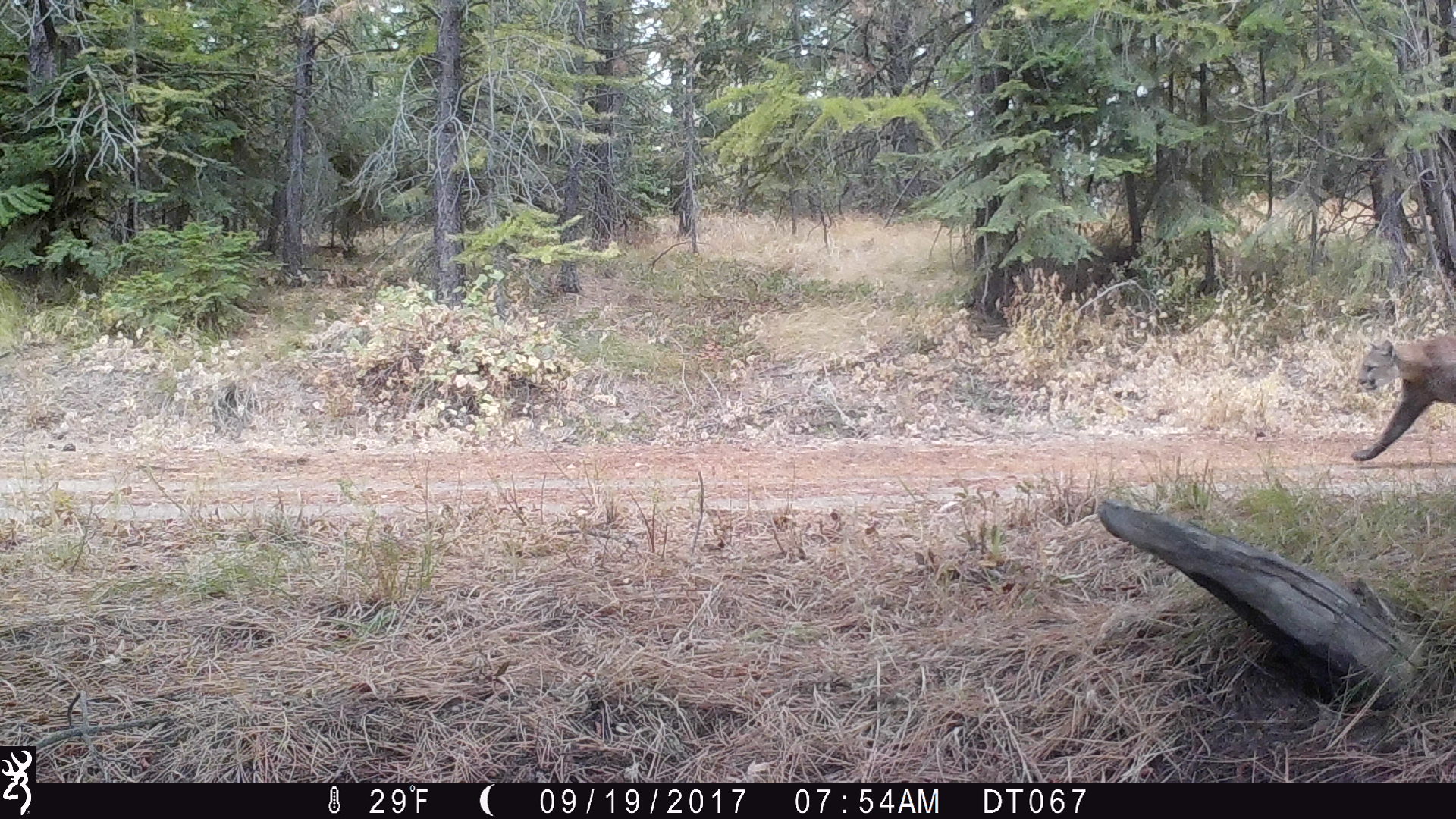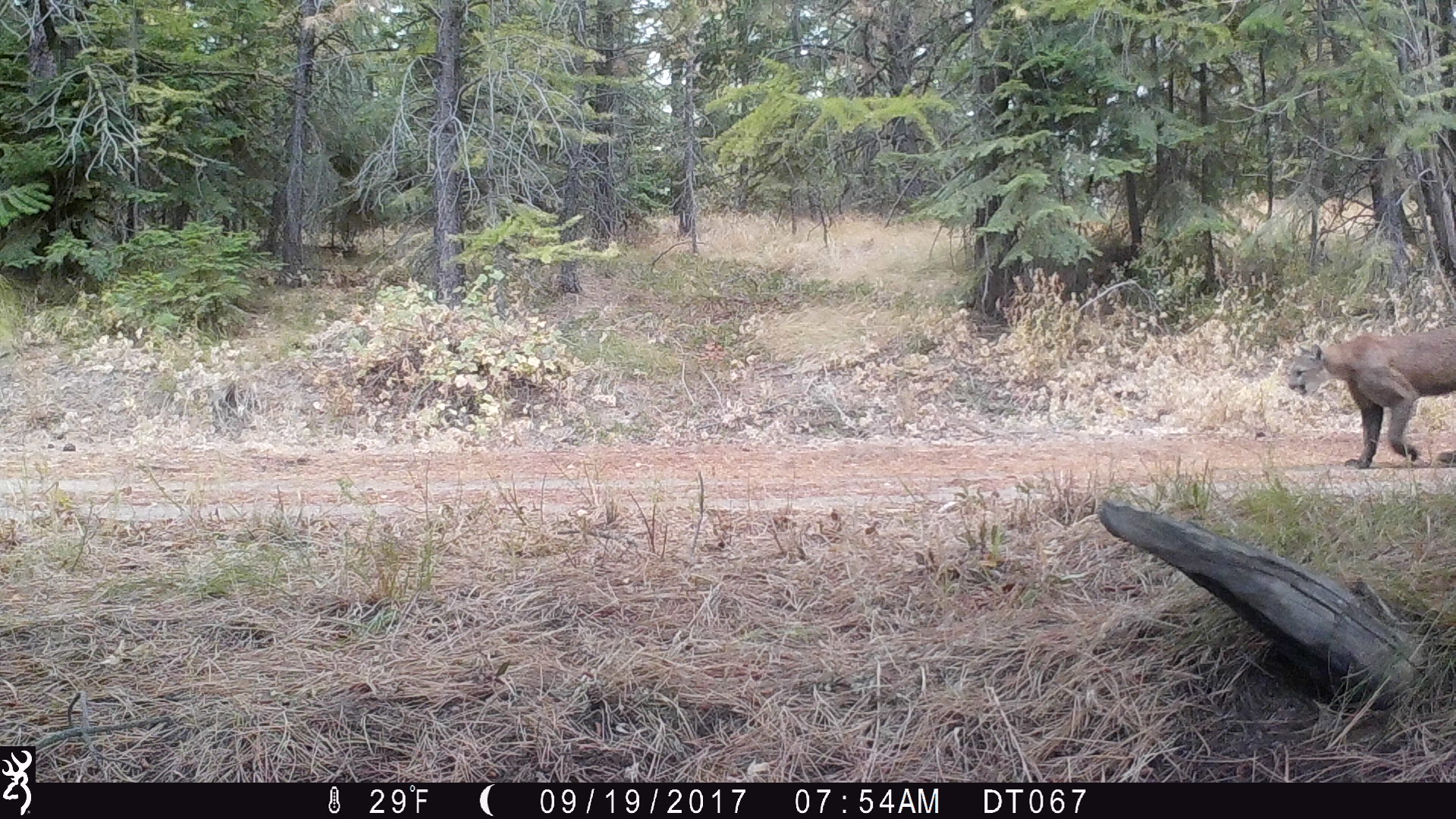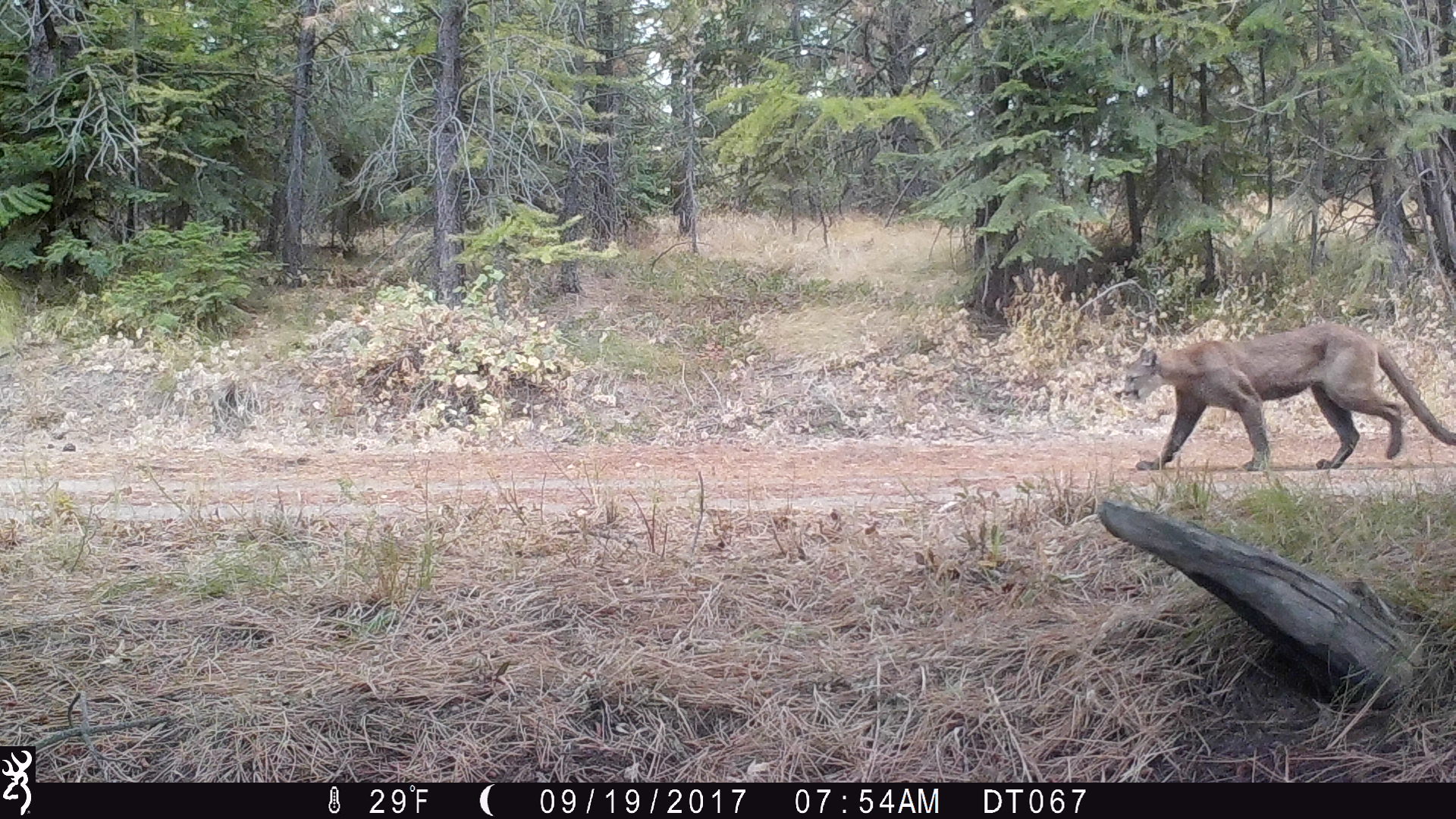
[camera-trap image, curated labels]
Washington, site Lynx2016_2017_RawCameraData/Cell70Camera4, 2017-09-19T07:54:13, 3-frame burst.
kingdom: Animalia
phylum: Chordata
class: Mammalia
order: Carnivora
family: Felidae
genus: Puma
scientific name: Puma concolor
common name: mountain lion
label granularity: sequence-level